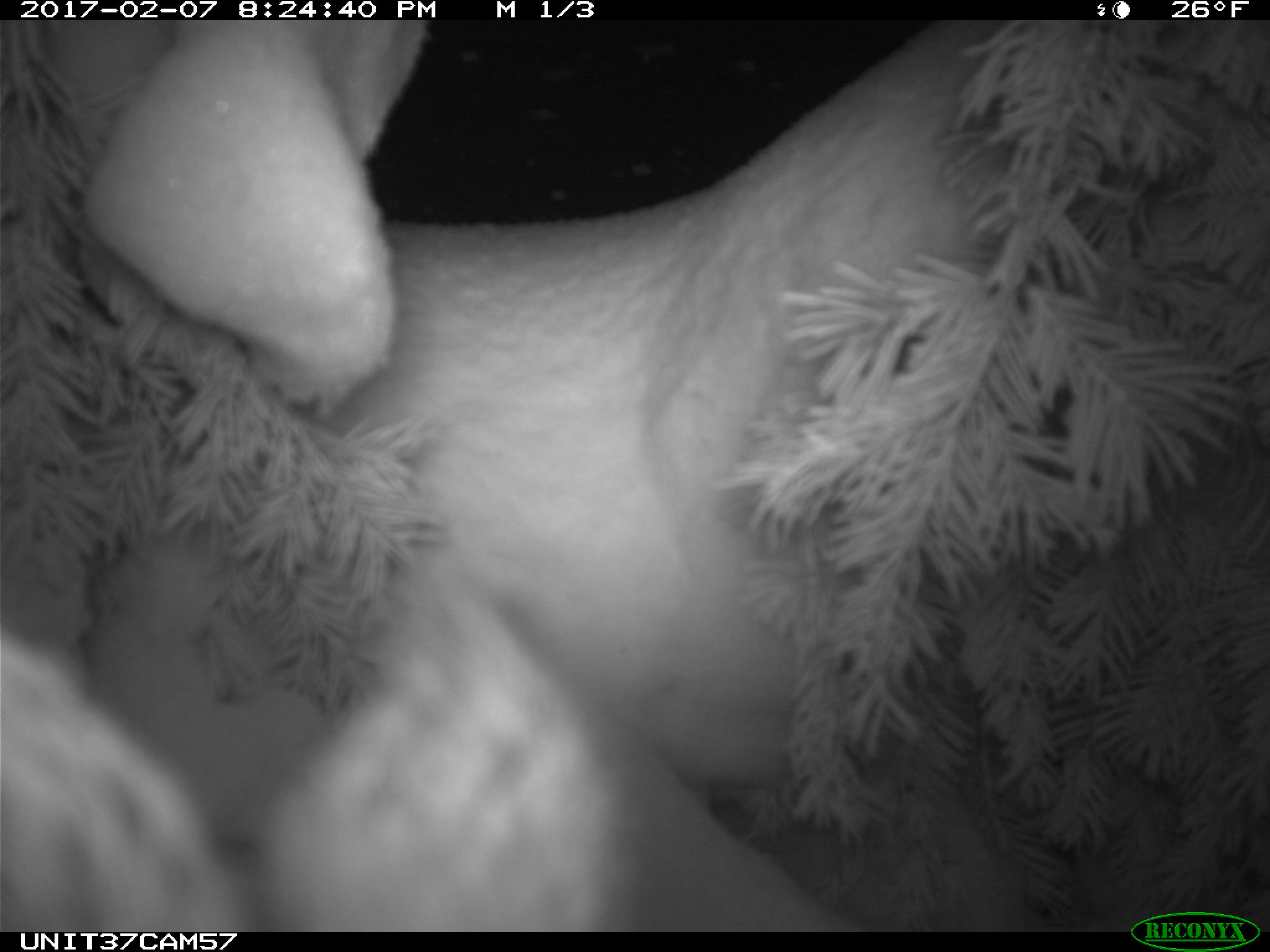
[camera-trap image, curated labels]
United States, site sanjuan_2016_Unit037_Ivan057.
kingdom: Animalia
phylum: Chordata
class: Mammalia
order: Lagomorpha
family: Leporidae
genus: Lepus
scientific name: Lepus americanus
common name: snowshoe hare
Lepus americanus (snowshoe hare).